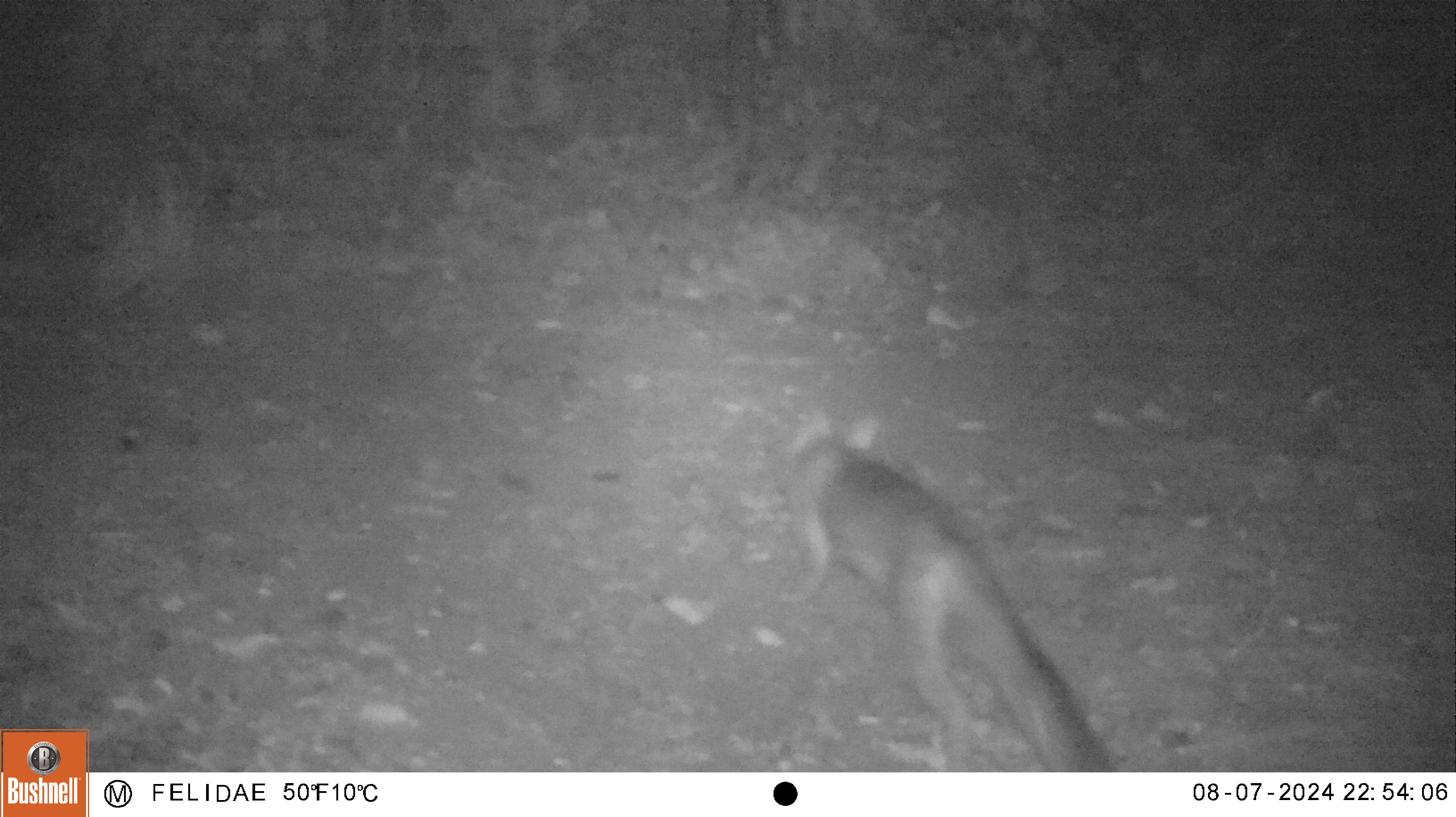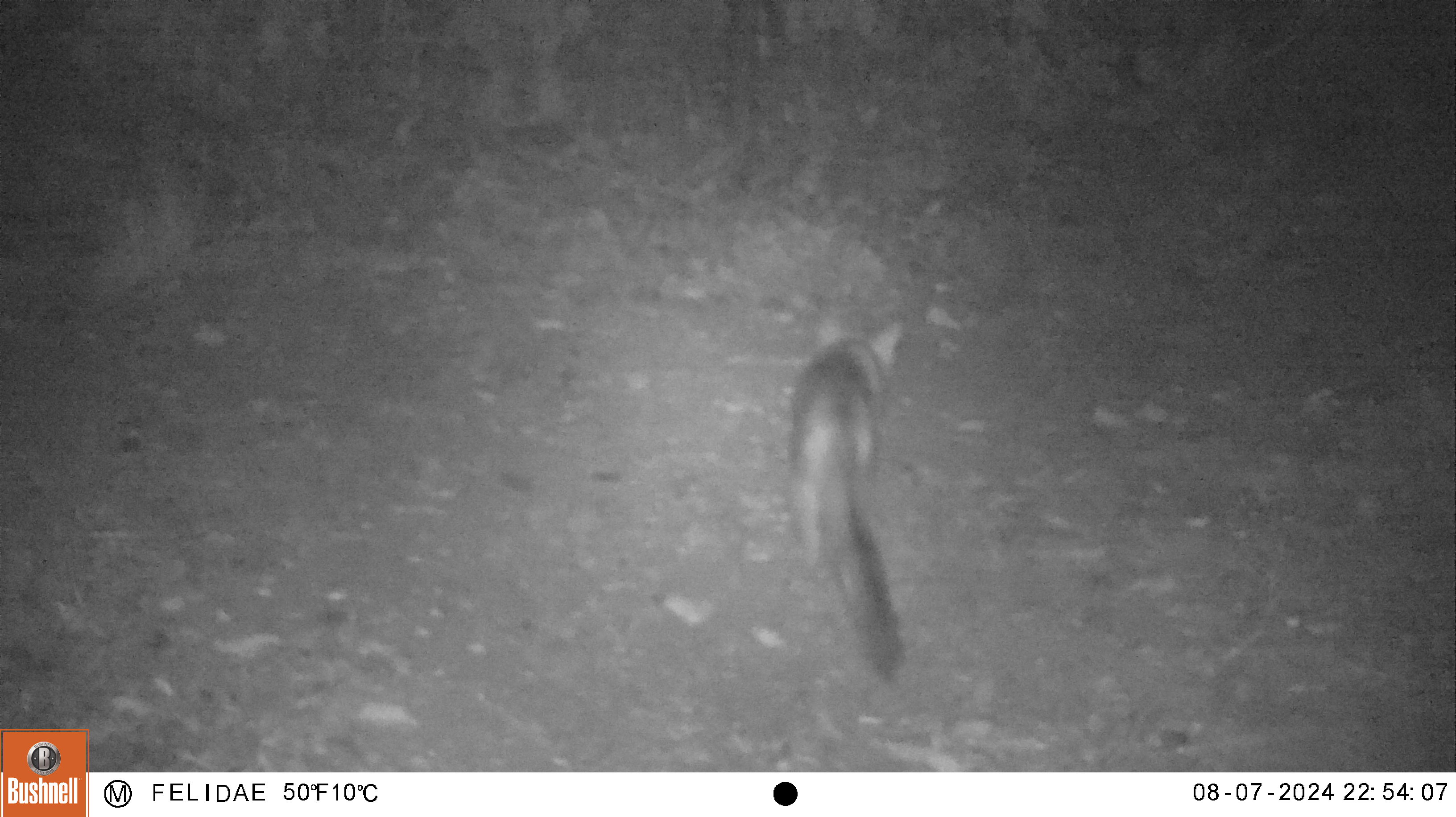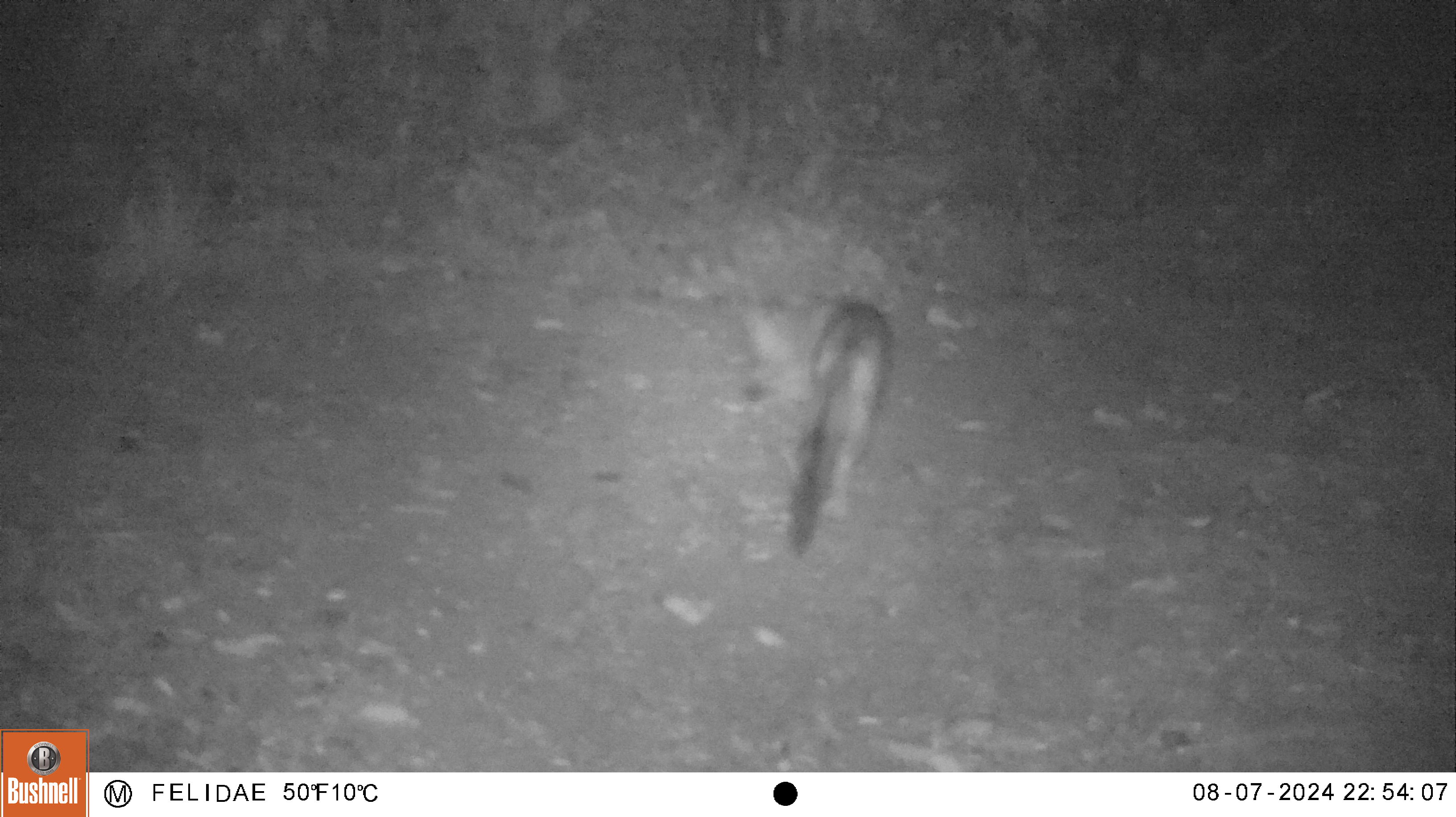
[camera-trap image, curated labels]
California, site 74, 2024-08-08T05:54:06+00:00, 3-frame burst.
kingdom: Animalia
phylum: Chordata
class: Mammalia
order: Carnivora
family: Canidae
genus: Urocyon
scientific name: Urocyon cinereoargenteus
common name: gray fox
Gray fox (Urocyon cinereoargenteus).